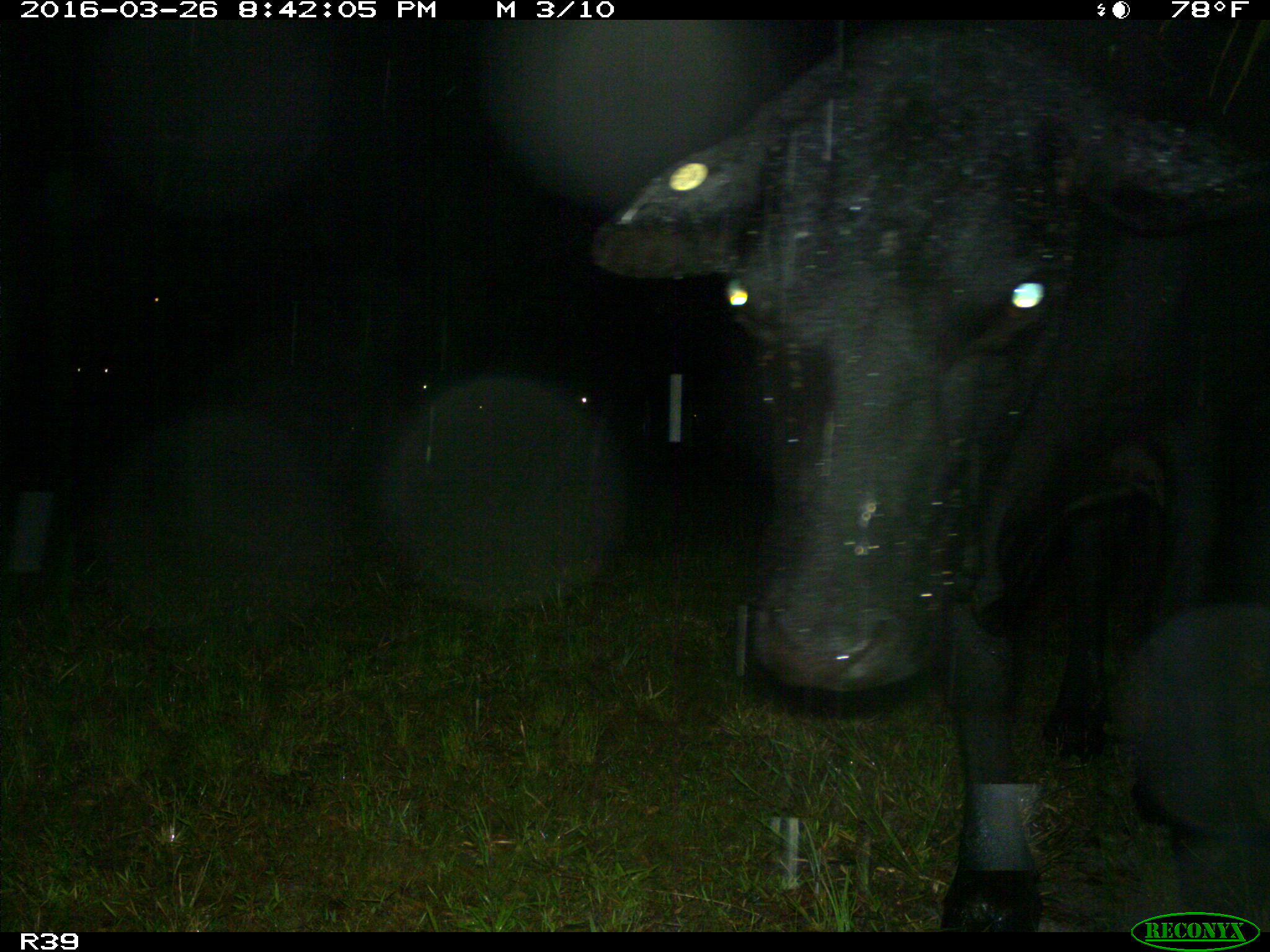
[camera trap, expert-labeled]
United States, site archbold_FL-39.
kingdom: Animalia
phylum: Chordata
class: Mammalia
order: Artiodactyla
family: Bovidae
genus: Bos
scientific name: Bos taurus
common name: domestic cow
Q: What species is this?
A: Bos taurus (domestic cow).